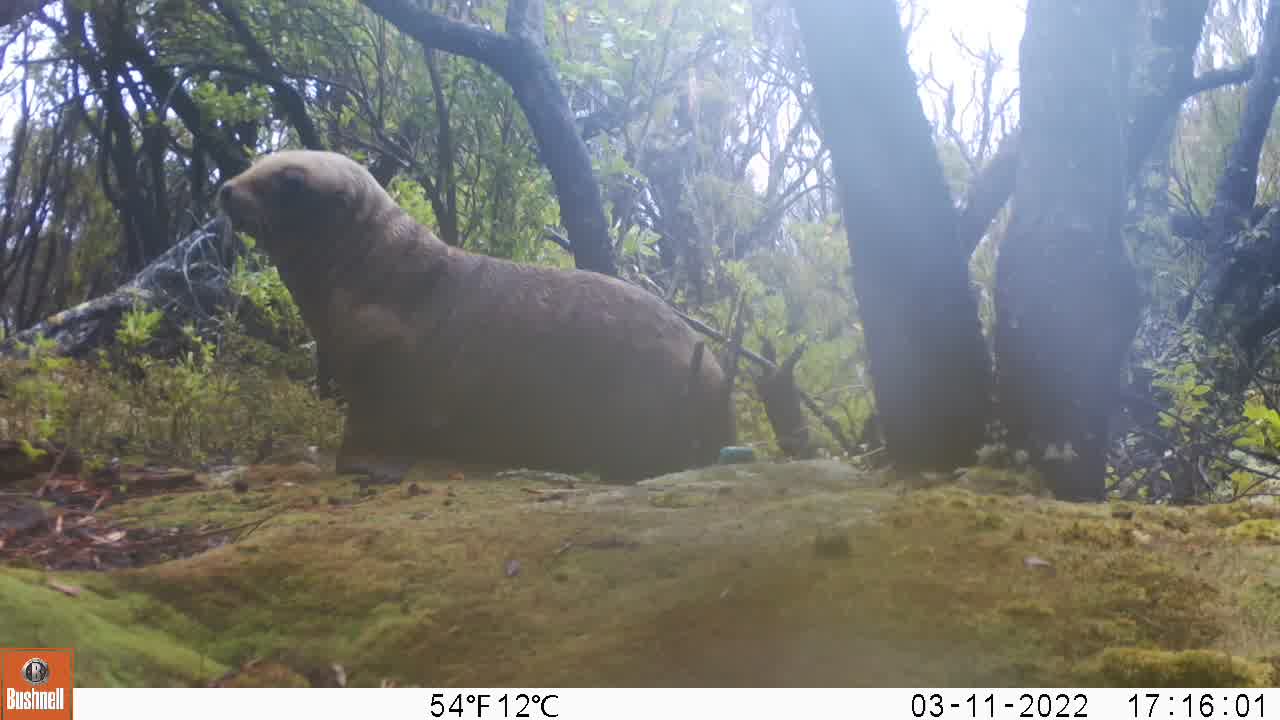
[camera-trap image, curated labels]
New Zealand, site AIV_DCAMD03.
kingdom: Animalia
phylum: Chordata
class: Mammalia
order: Carnivora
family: Otariidae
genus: Phocarctos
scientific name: Phocarctos hookeri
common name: new zealand sea lion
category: sealion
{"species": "sealion (new zealand sea lion) (Phocarctos hookeri)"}